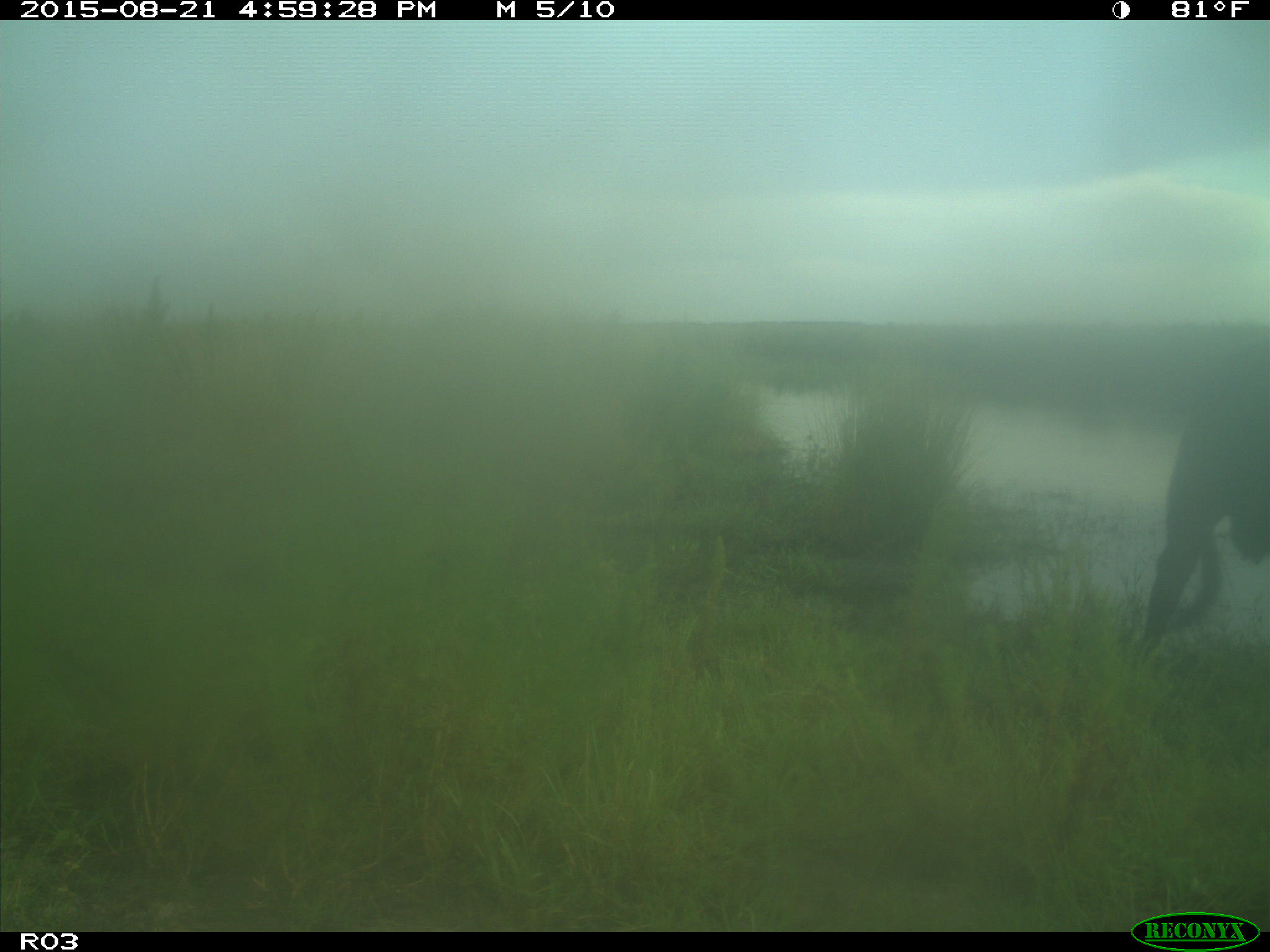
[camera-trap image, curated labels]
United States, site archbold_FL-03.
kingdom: Animalia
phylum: Chordata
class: Mammalia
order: Artiodactyla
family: Bovidae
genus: Bos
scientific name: Bos taurus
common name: domestic cow